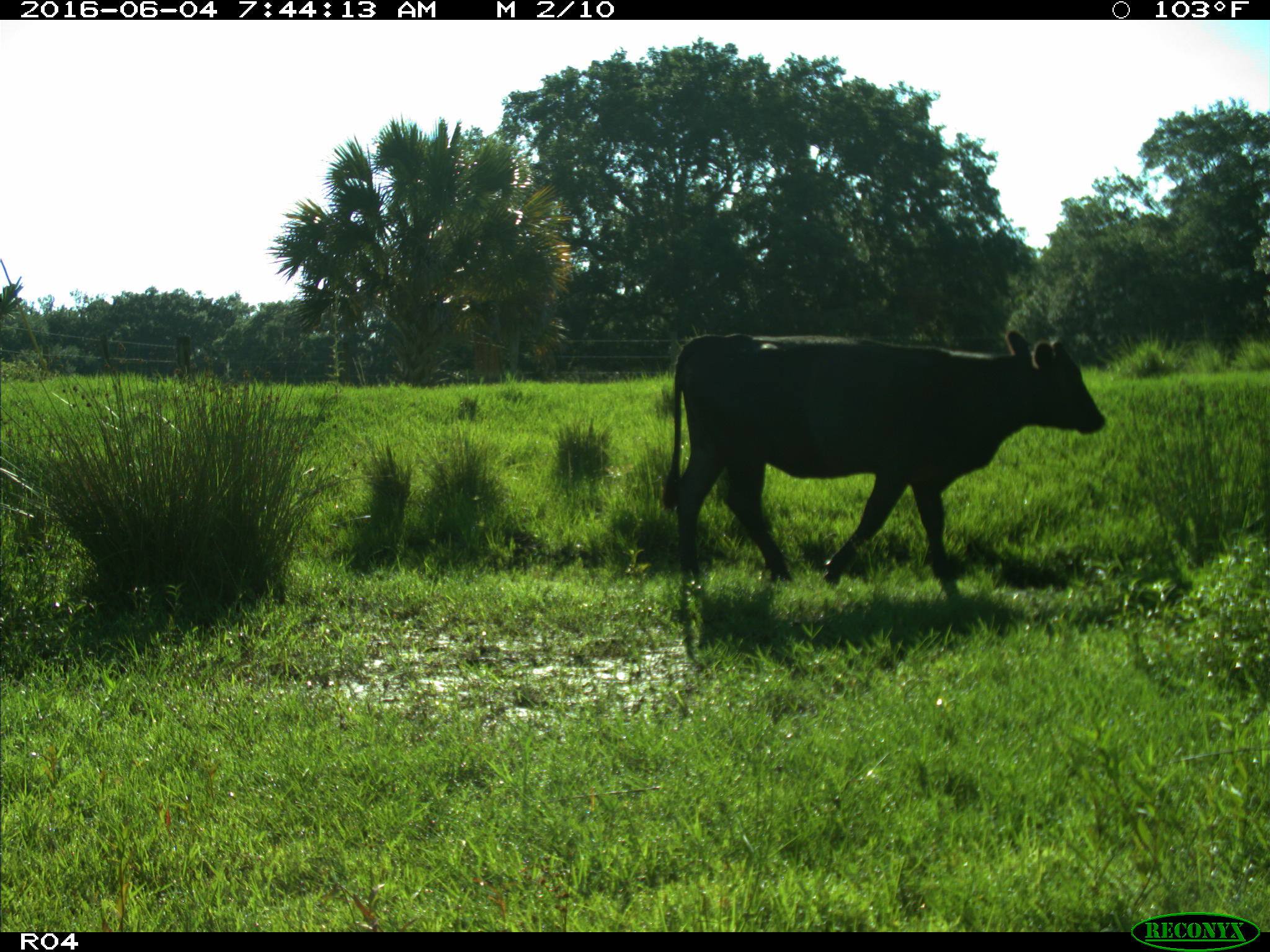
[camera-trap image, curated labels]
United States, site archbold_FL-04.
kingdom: Animalia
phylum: Chordata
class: Mammalia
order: Artiodactyla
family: Bovidae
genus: Bos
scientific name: Bos taurus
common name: domestic cow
Bos taurus (domestic cow).